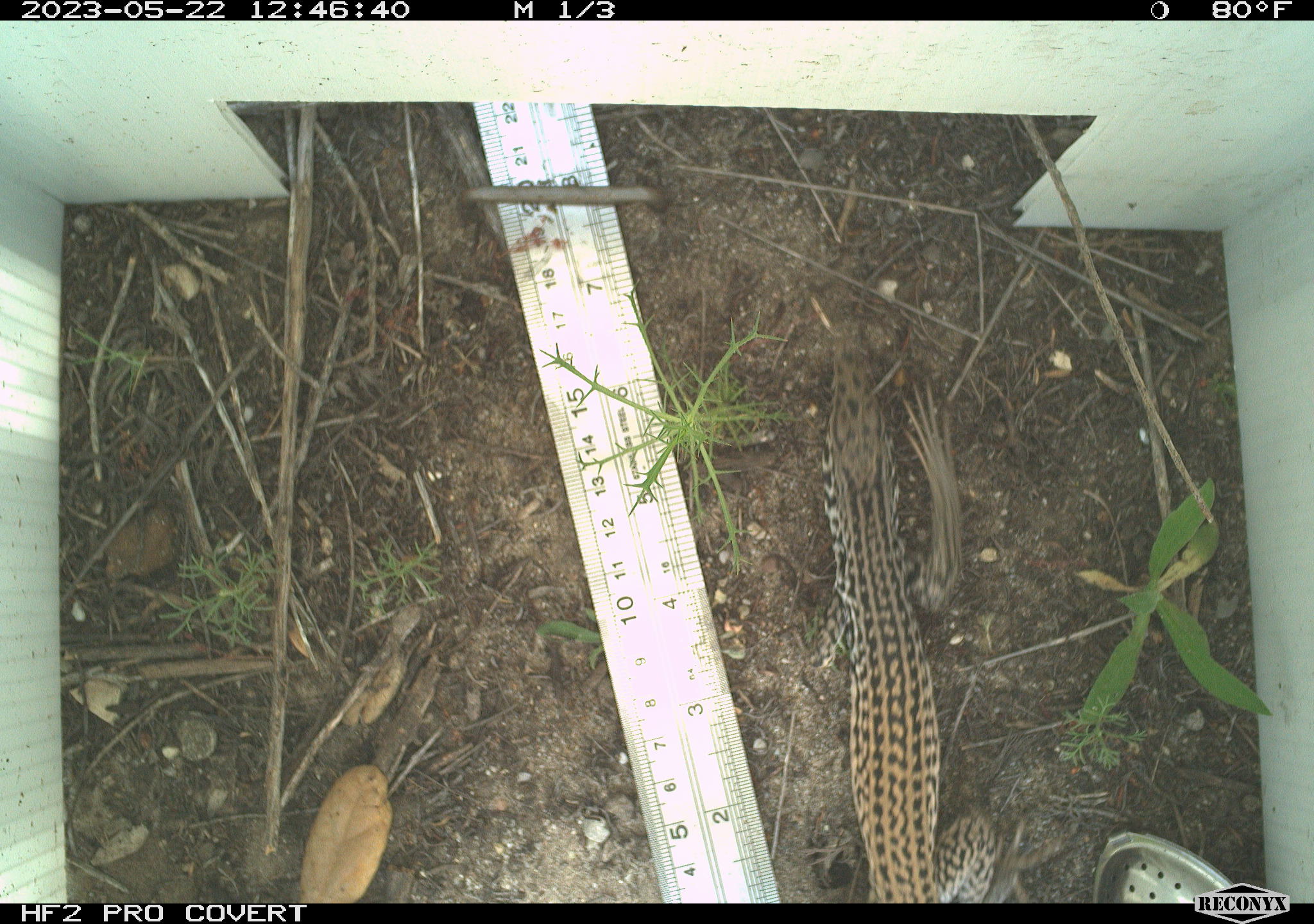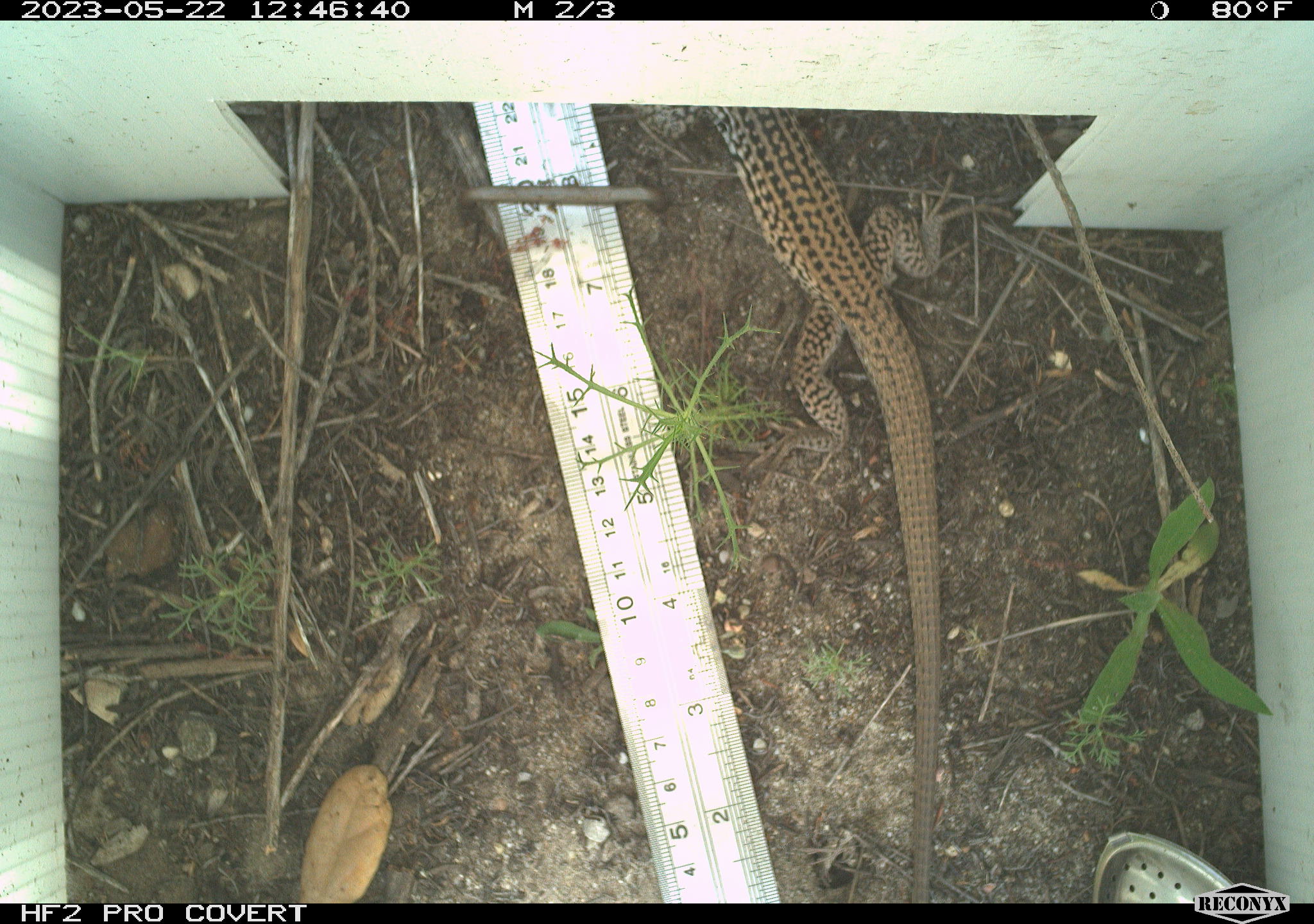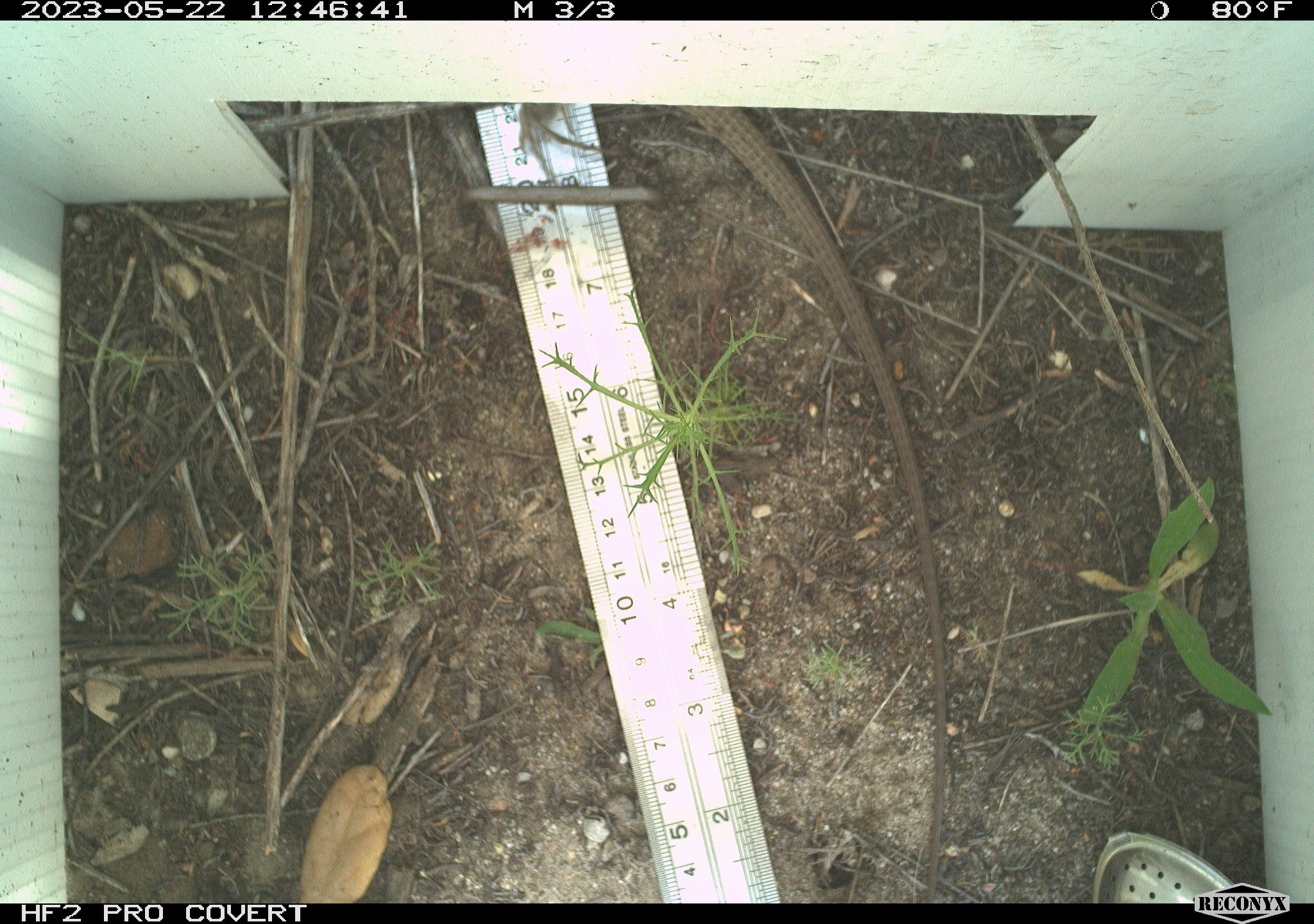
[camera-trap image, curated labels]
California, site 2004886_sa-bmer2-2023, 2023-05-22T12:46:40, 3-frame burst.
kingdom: Animalia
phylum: Chordata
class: Reptilia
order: Squamata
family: Teiidae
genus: Aspidoscelis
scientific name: Aspidoscelis tigris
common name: western whiptail